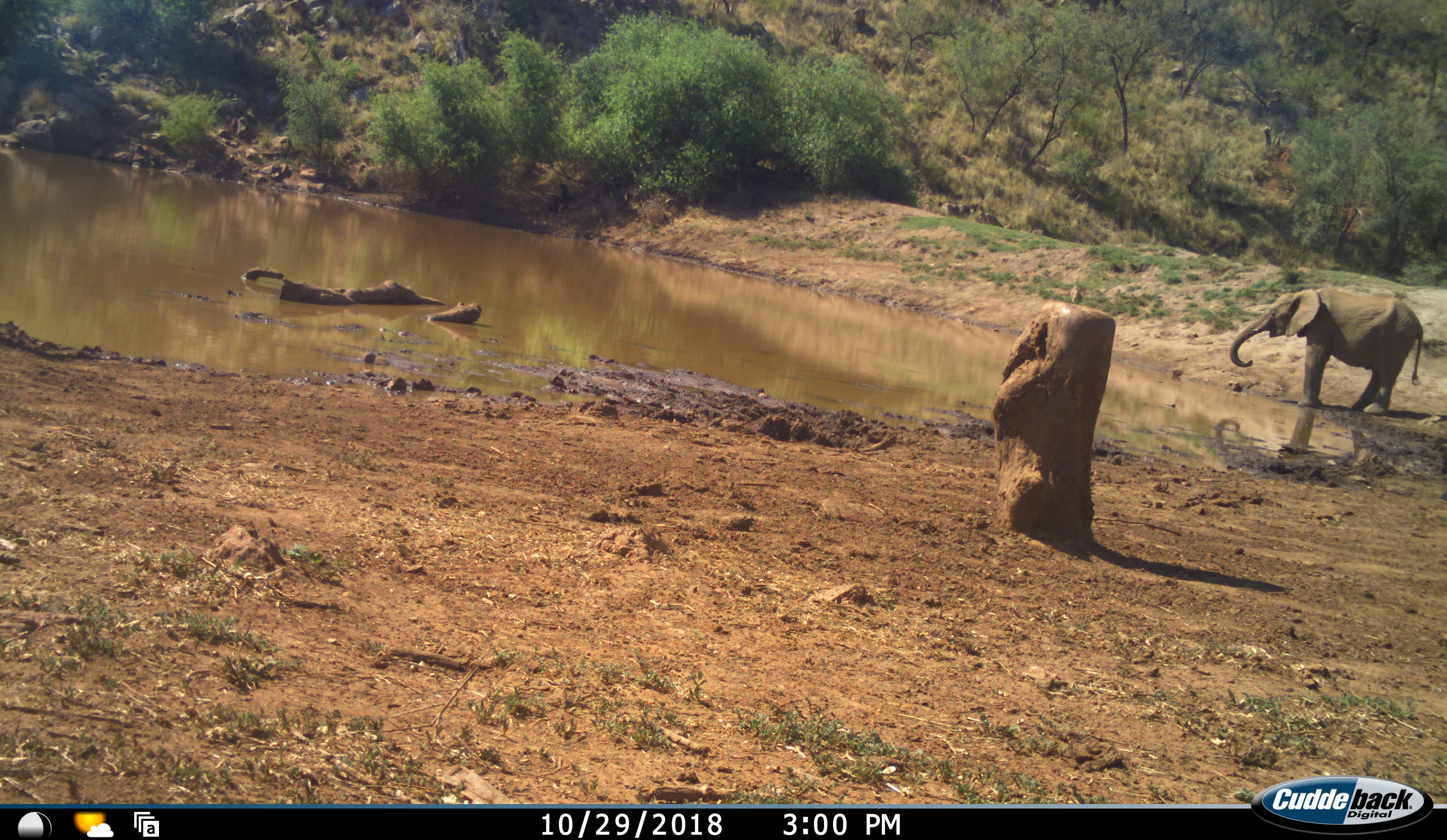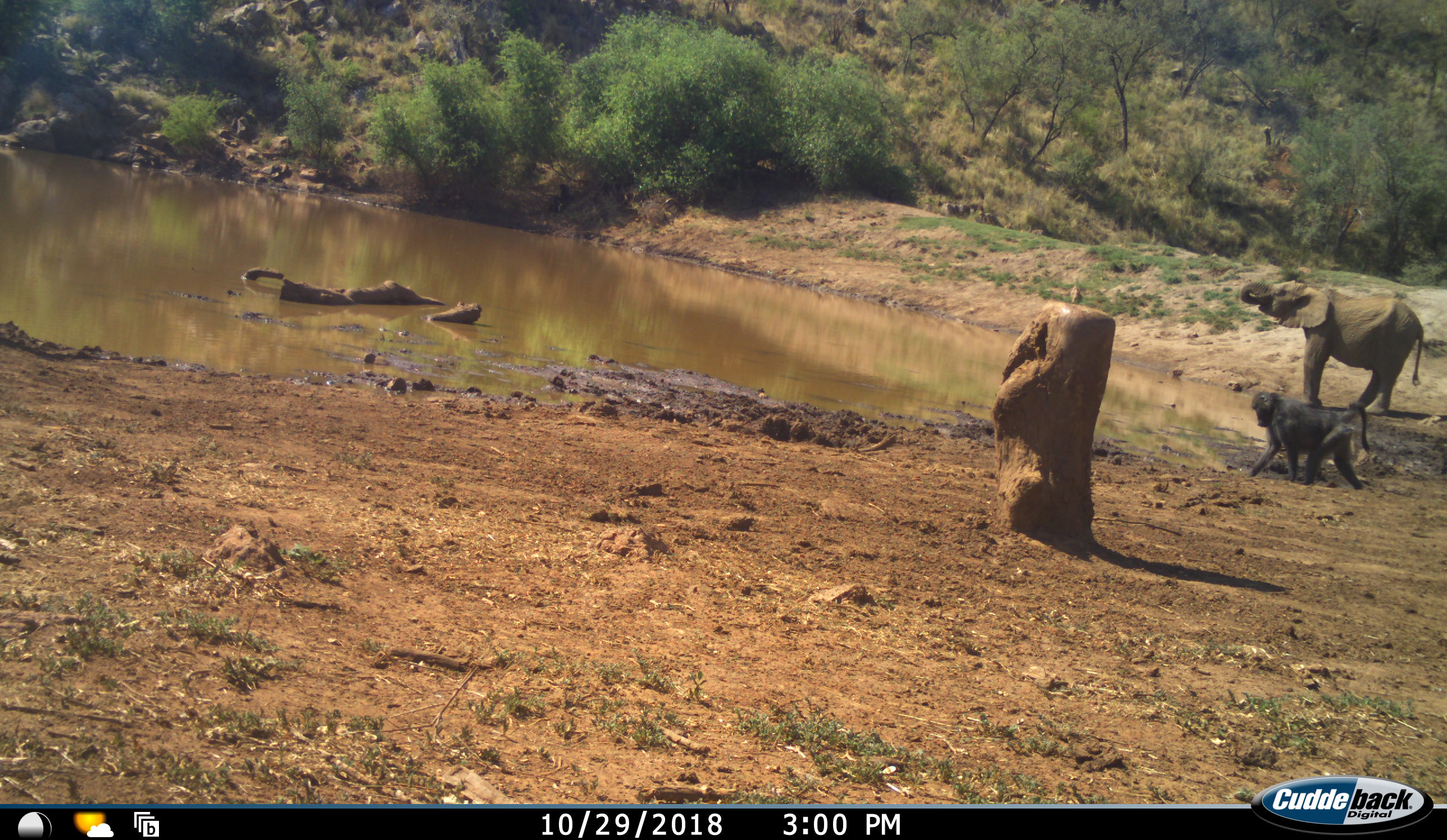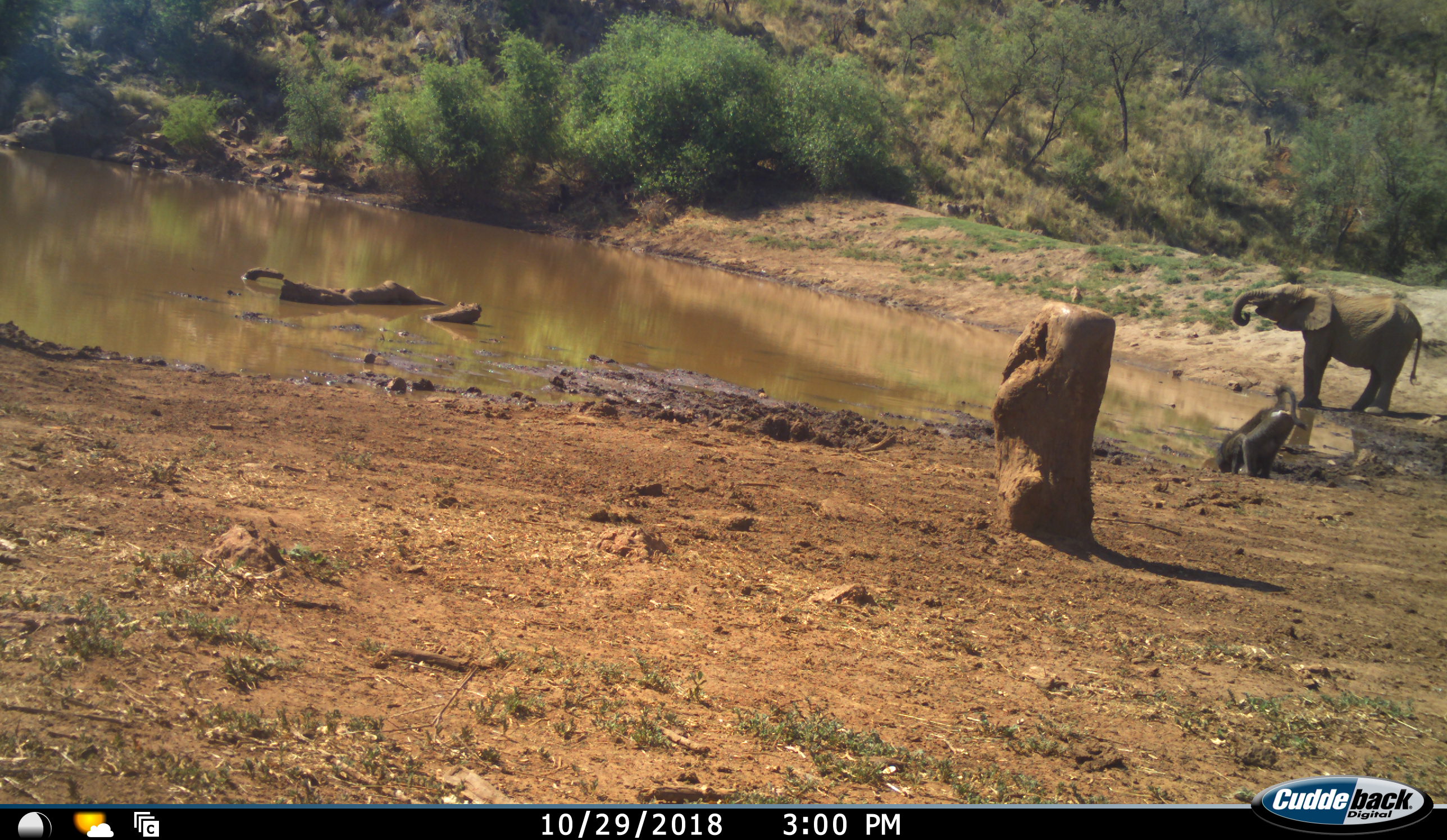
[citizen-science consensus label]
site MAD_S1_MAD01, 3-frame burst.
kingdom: Animalia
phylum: Chordata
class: Mammalia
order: Primates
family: Cercopithecidae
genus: Papio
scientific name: Papio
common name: baboon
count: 1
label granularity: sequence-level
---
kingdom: Animalia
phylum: Chordata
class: Mammalia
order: Proboscidea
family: Elephantidae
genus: Loxodonta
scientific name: Loxodonta africana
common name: african bush elephant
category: elephant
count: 1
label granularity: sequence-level